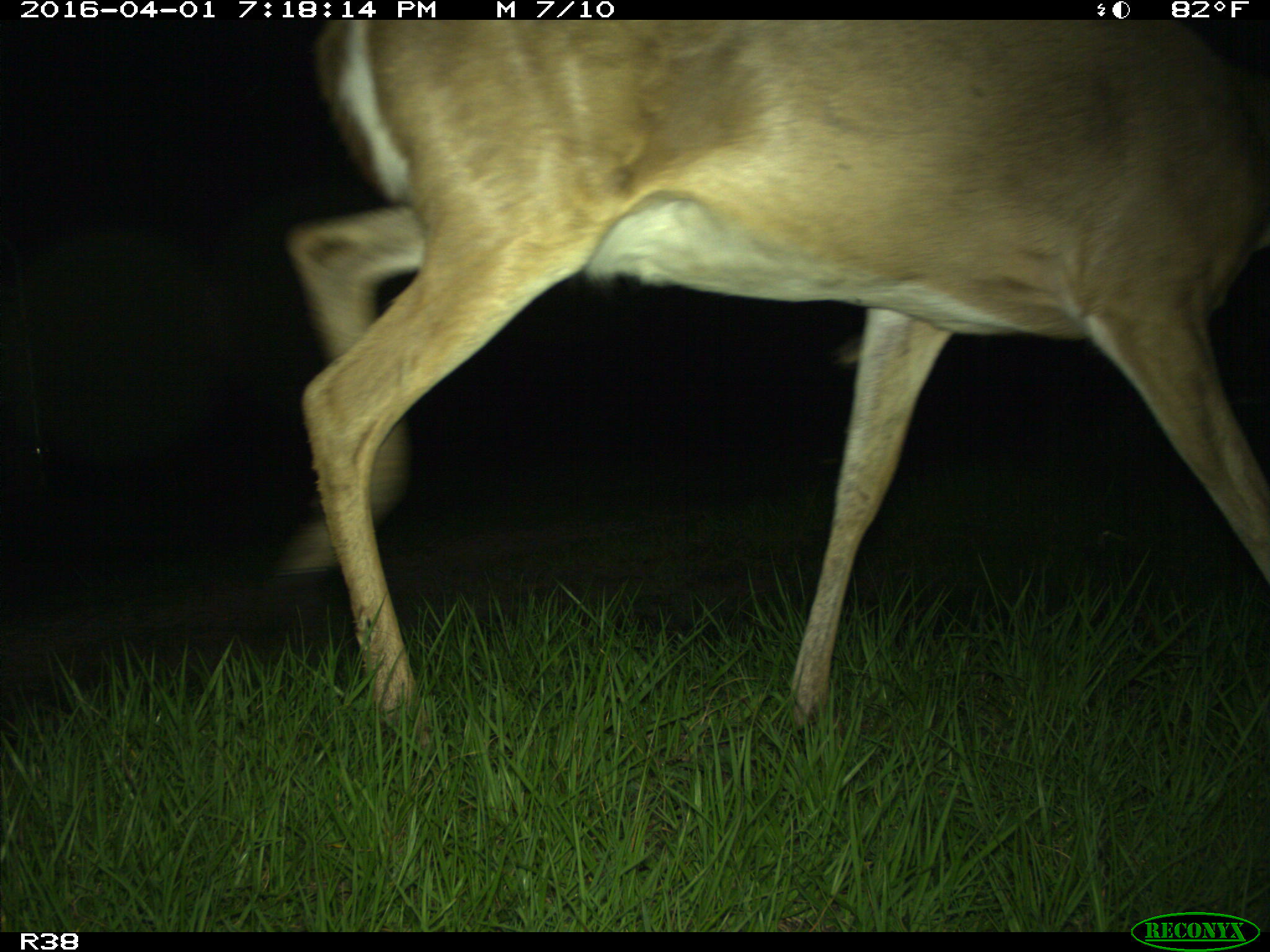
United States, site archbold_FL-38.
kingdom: Animalia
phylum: Chordata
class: Mammalia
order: Artiodactyla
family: Cervidae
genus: Odocoileus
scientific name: Odocoileus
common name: deer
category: unidentified deer